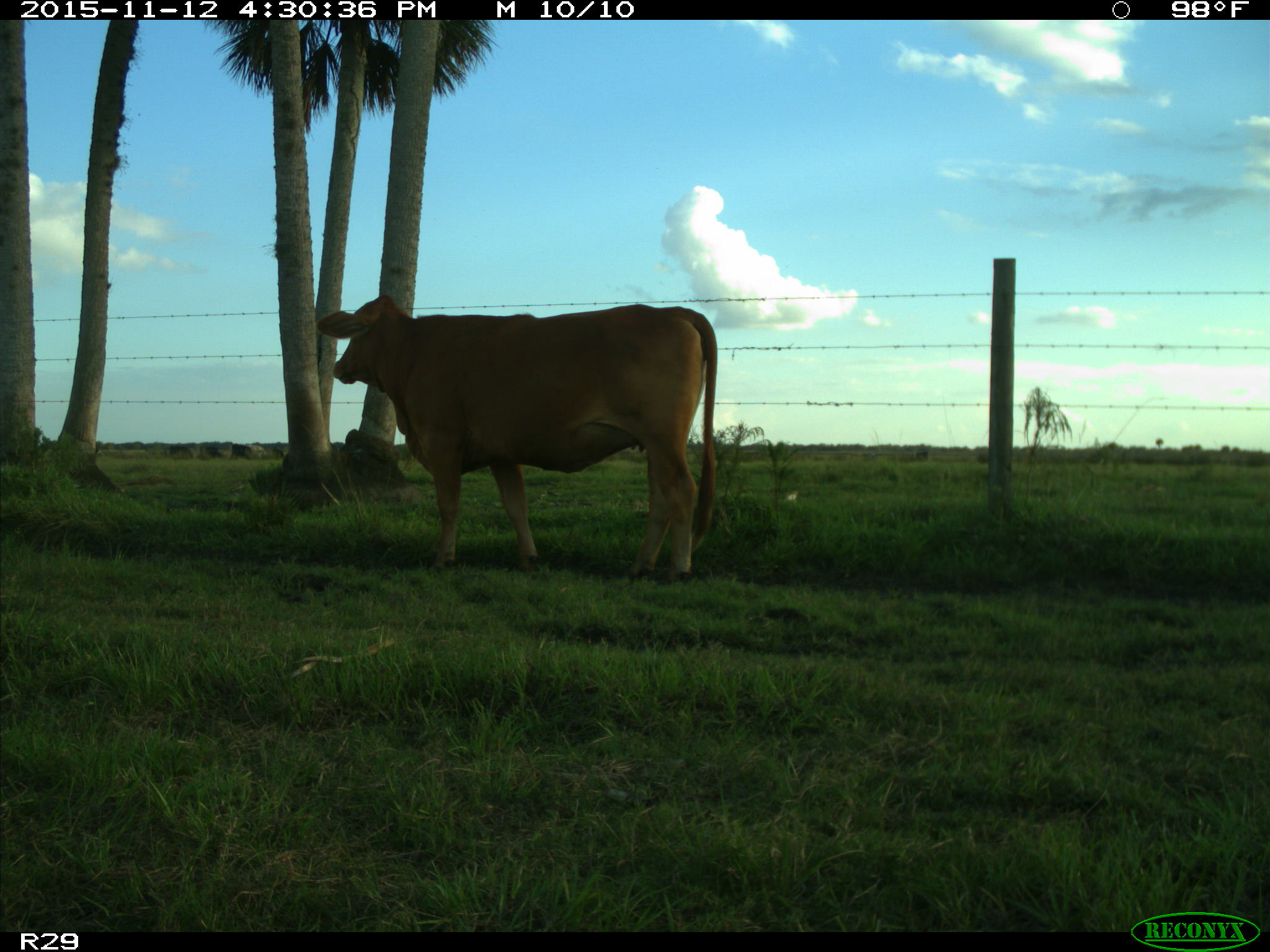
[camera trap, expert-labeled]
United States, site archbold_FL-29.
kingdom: Animalia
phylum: Chordata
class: Mammalia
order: Artiodactyla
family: Bovidae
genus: Bos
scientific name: Bos taurus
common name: domestic cow